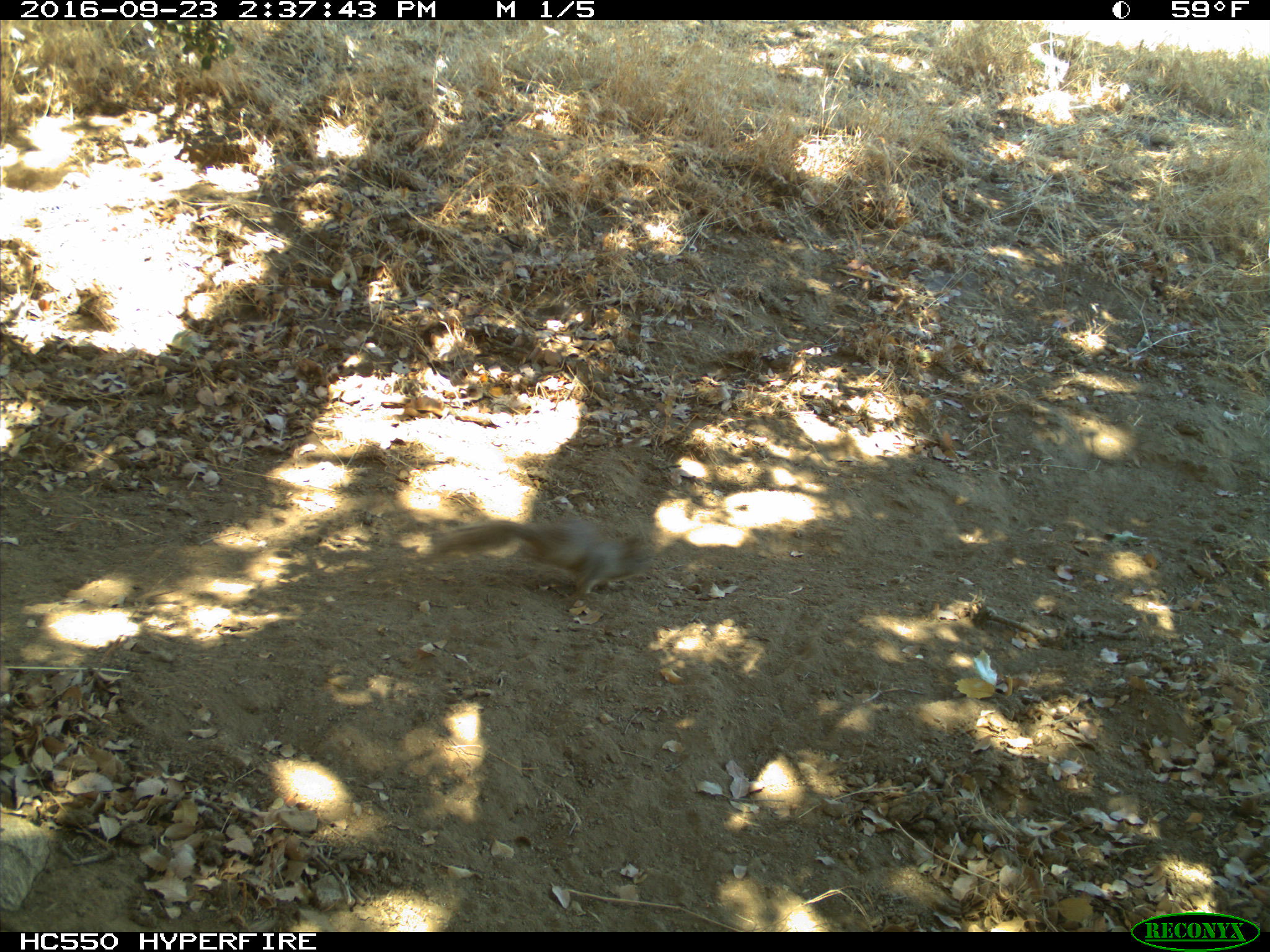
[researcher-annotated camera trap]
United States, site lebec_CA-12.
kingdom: Animalia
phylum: Chordata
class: Mammalia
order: Rodentia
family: Sciuridae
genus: Otospermophilus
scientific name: Otospermophilus beecheyi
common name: california ground squirrel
Otospermophilus beecheyi (california ground squirrel).